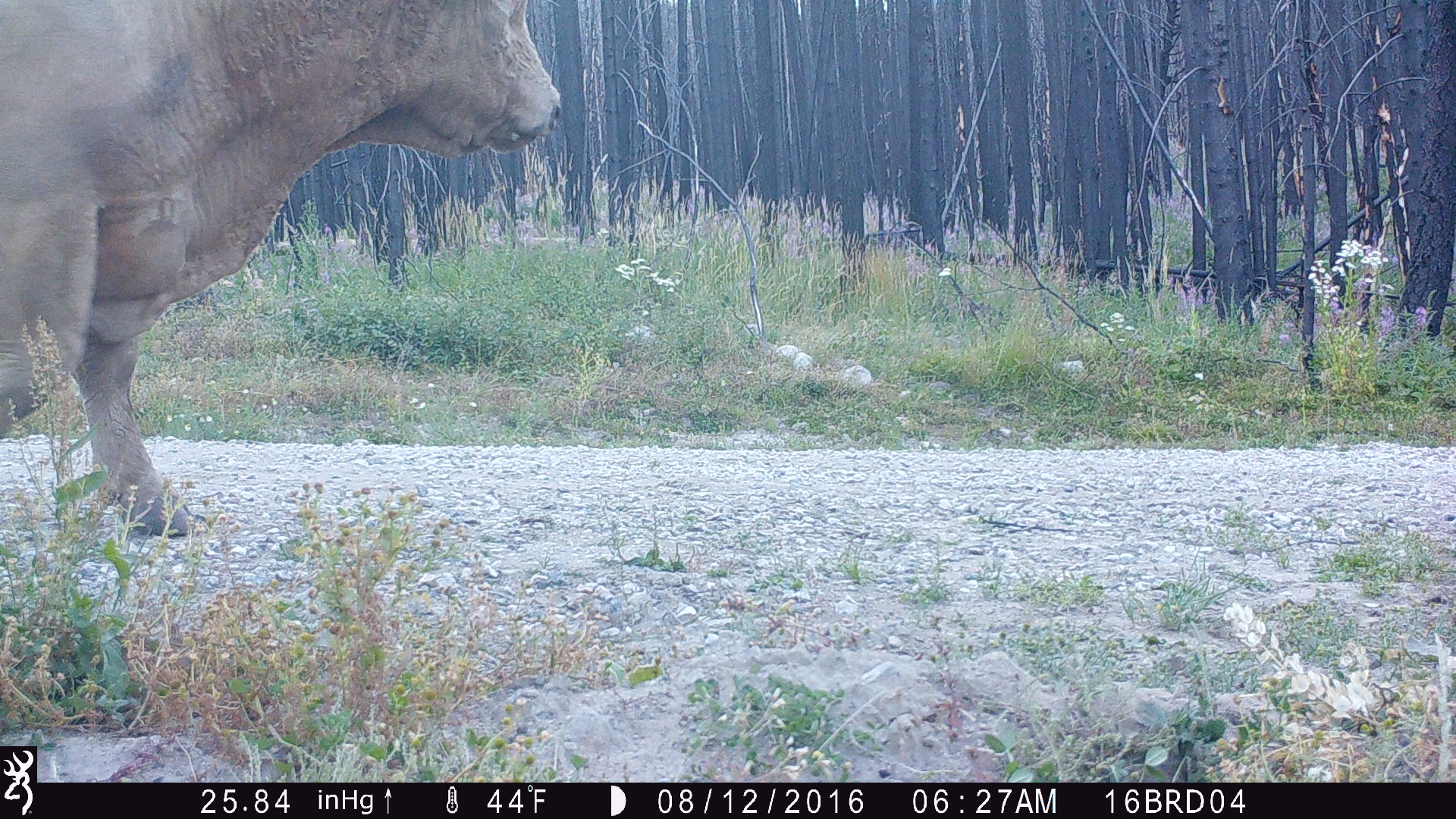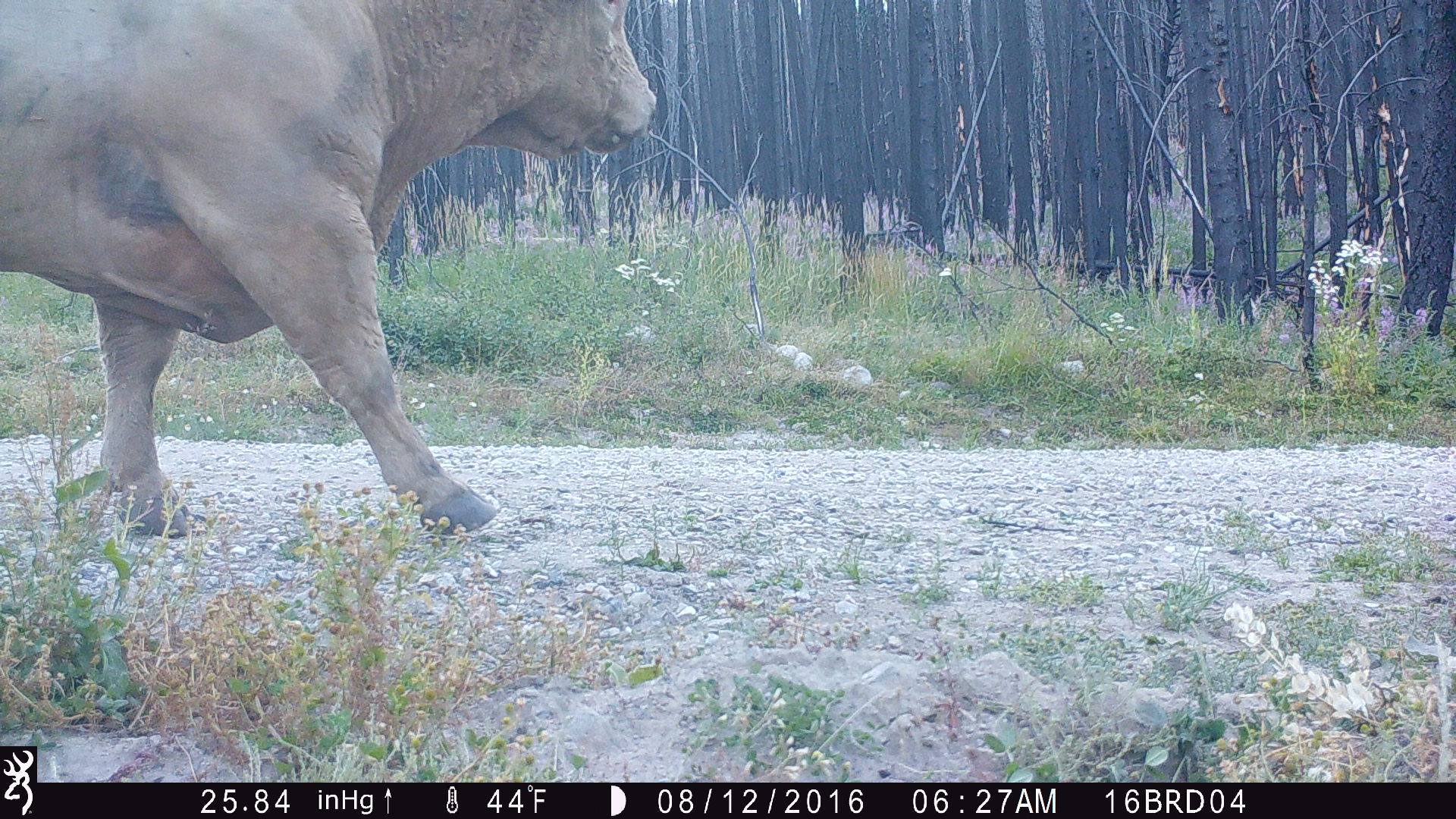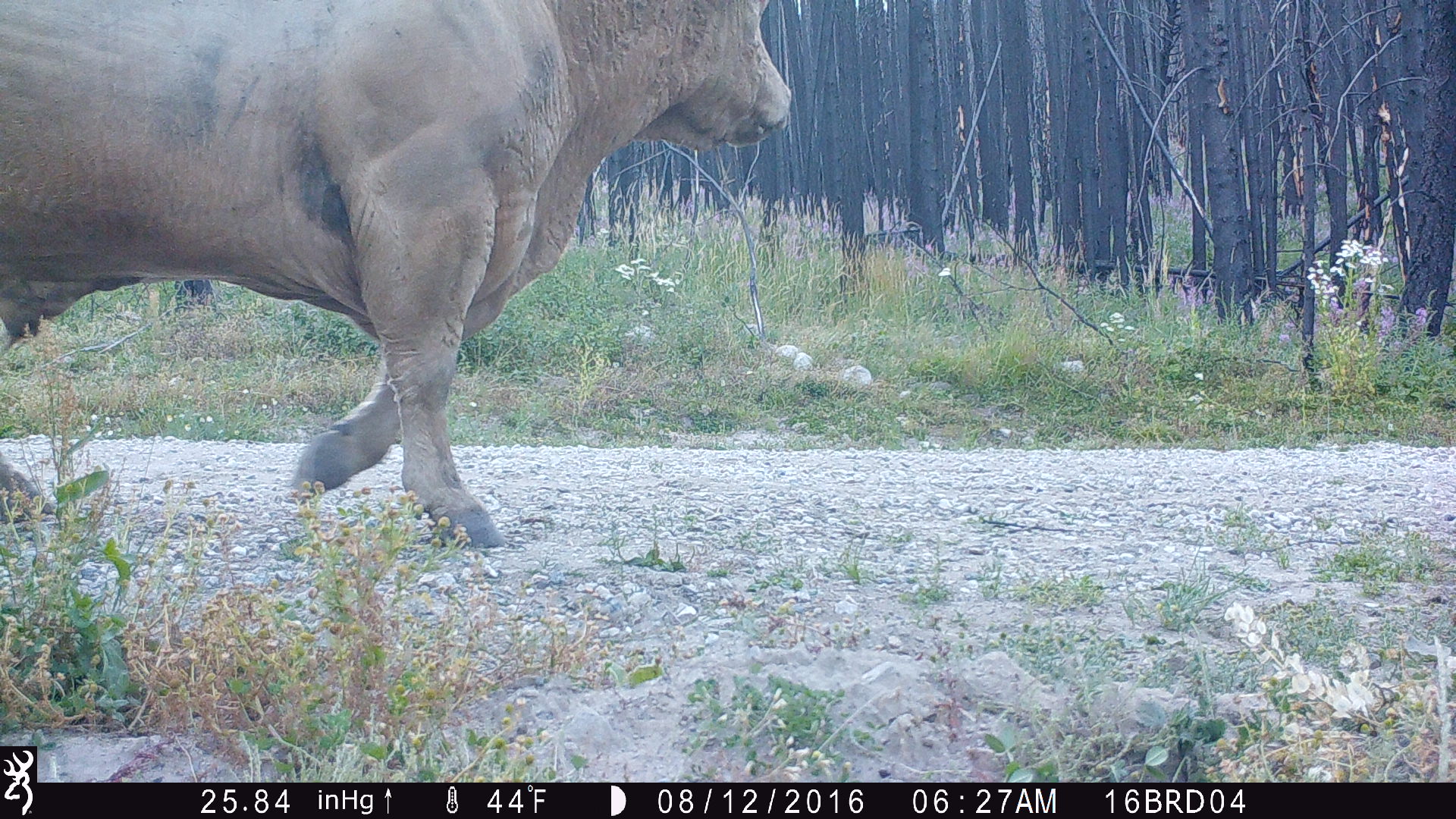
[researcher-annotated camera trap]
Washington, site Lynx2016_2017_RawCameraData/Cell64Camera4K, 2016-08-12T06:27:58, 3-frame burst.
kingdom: Animalia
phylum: Chordata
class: Mammalia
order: Artiodactyla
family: Bovidae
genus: Bos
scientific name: Bos taurus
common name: domestic cattle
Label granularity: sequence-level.